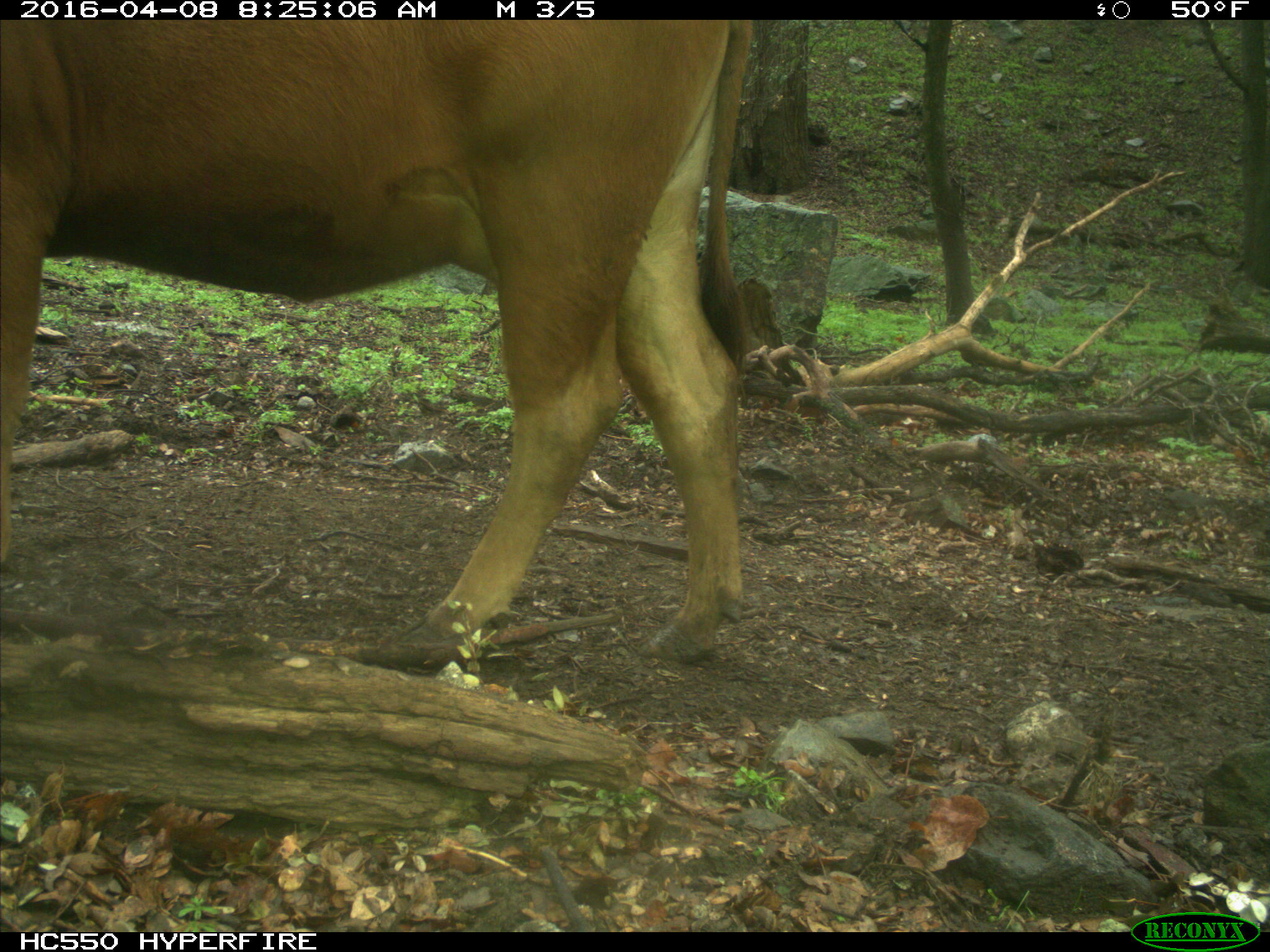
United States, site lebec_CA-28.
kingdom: Animalia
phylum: Chordata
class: Mammalia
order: Artiodactyla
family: Bovidae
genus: Bos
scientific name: Bos taurus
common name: domestic cow